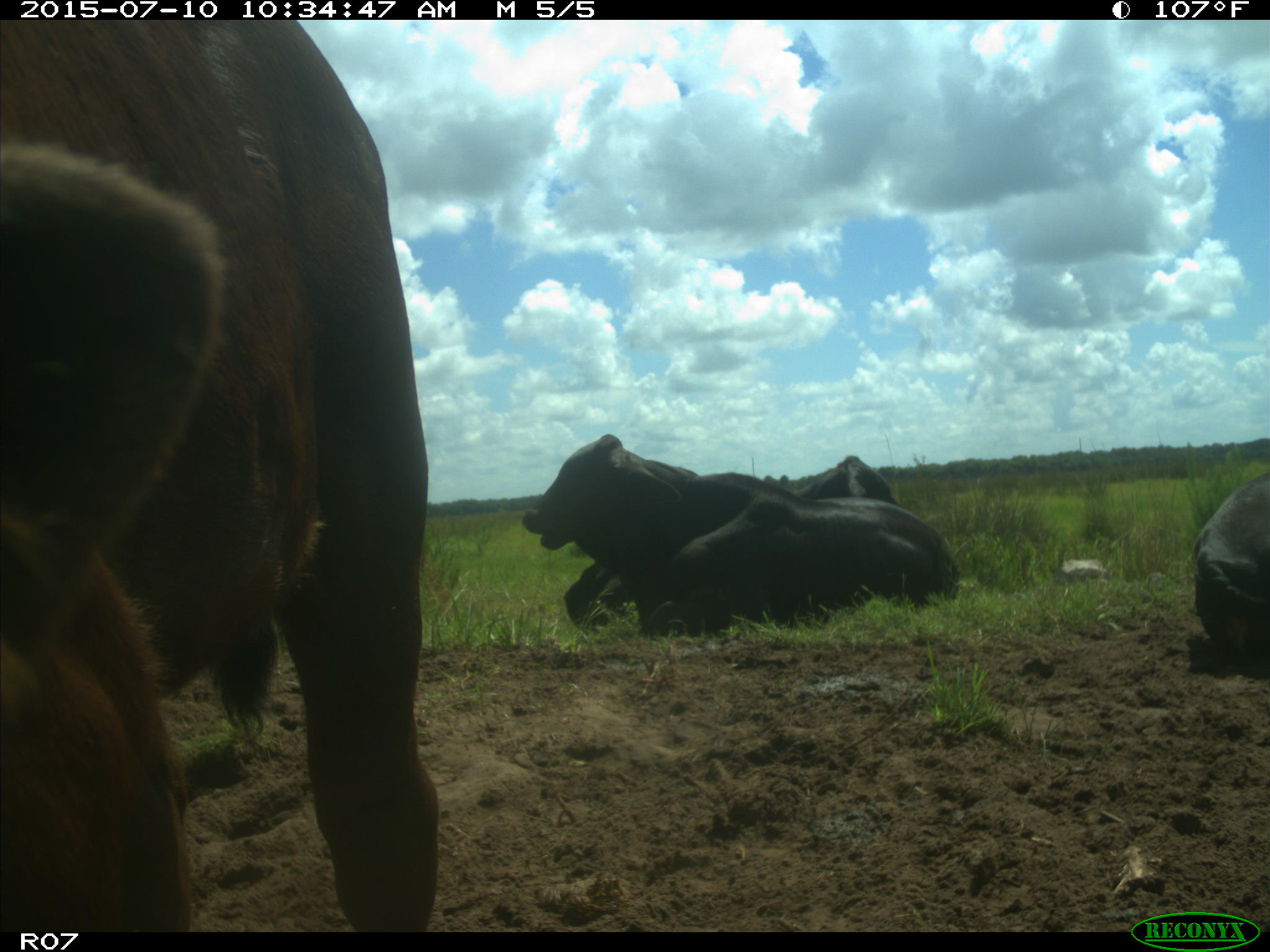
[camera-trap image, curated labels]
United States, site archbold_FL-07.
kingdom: Animalia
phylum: Chordata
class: Mammalia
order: Artiodactyla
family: Bovidae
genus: Bos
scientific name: Bos taurus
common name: domestic cow